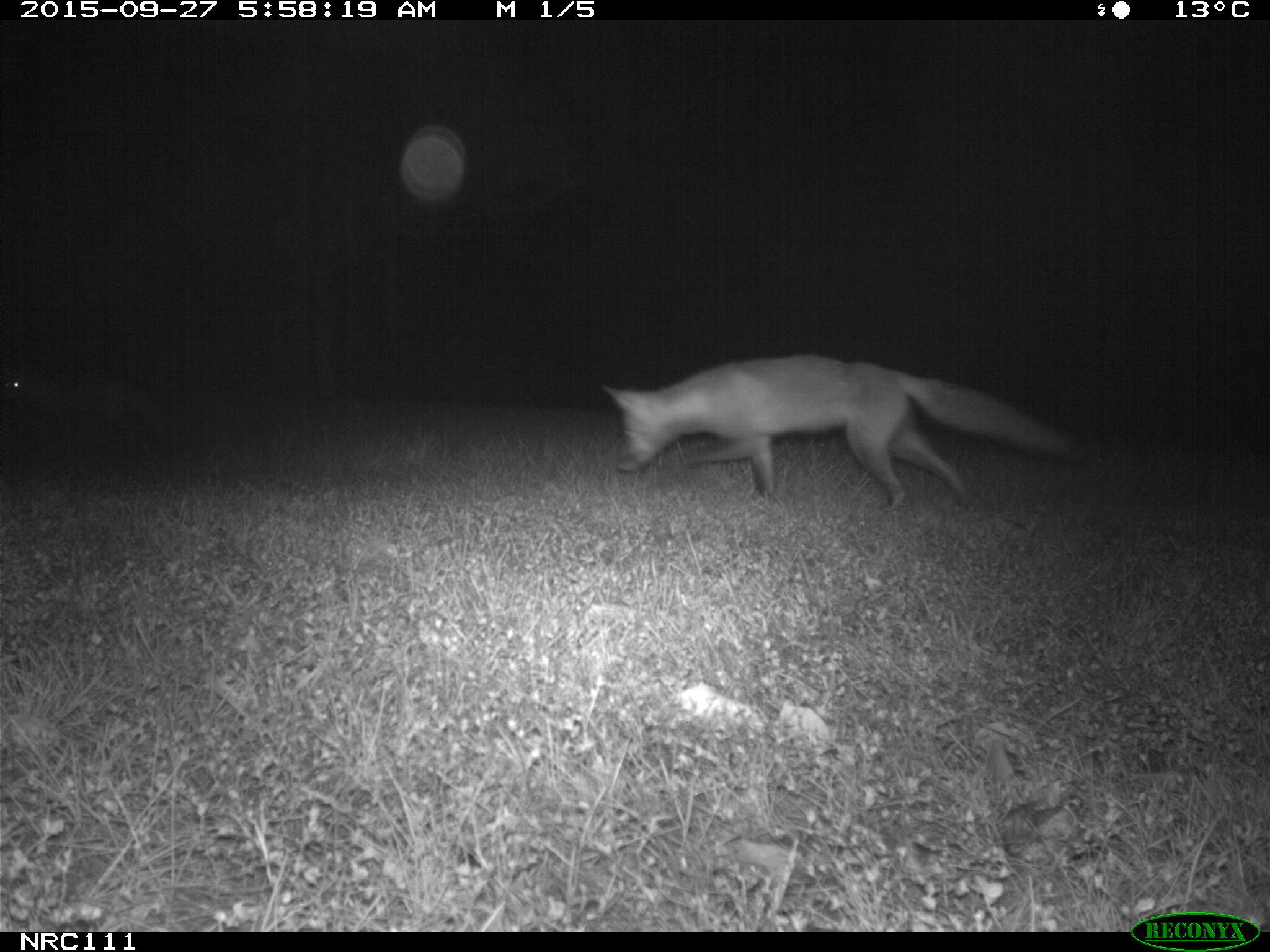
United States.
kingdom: Animalia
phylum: Chordata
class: Mammalia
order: Carnivora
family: Canidae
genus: Vulpes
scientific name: Vulpes vulpes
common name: red fox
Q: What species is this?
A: Red Fox (Vulpes vulpes).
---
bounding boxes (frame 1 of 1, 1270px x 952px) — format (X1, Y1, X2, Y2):
Red Fox: (600, 344, 1077, 519)